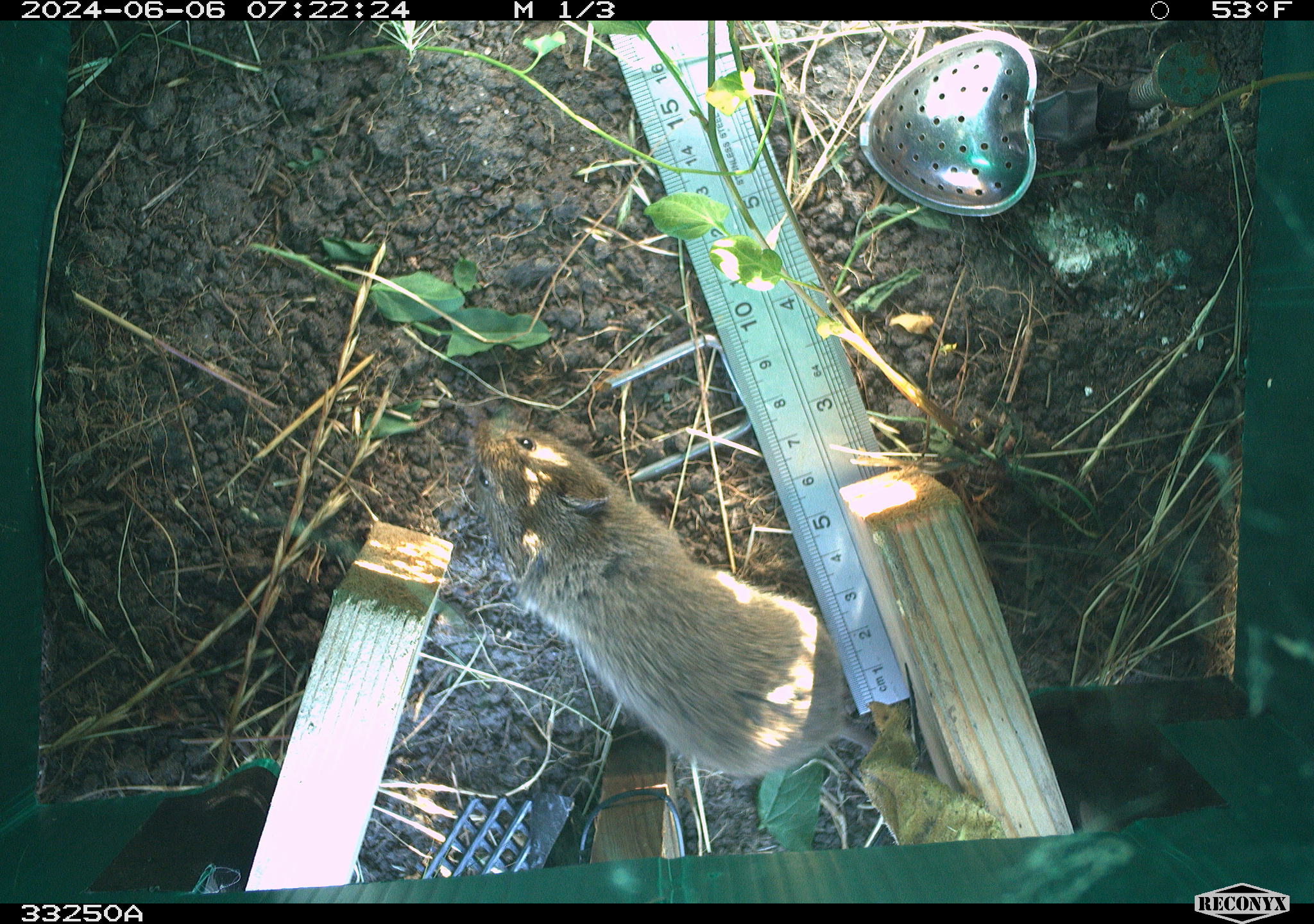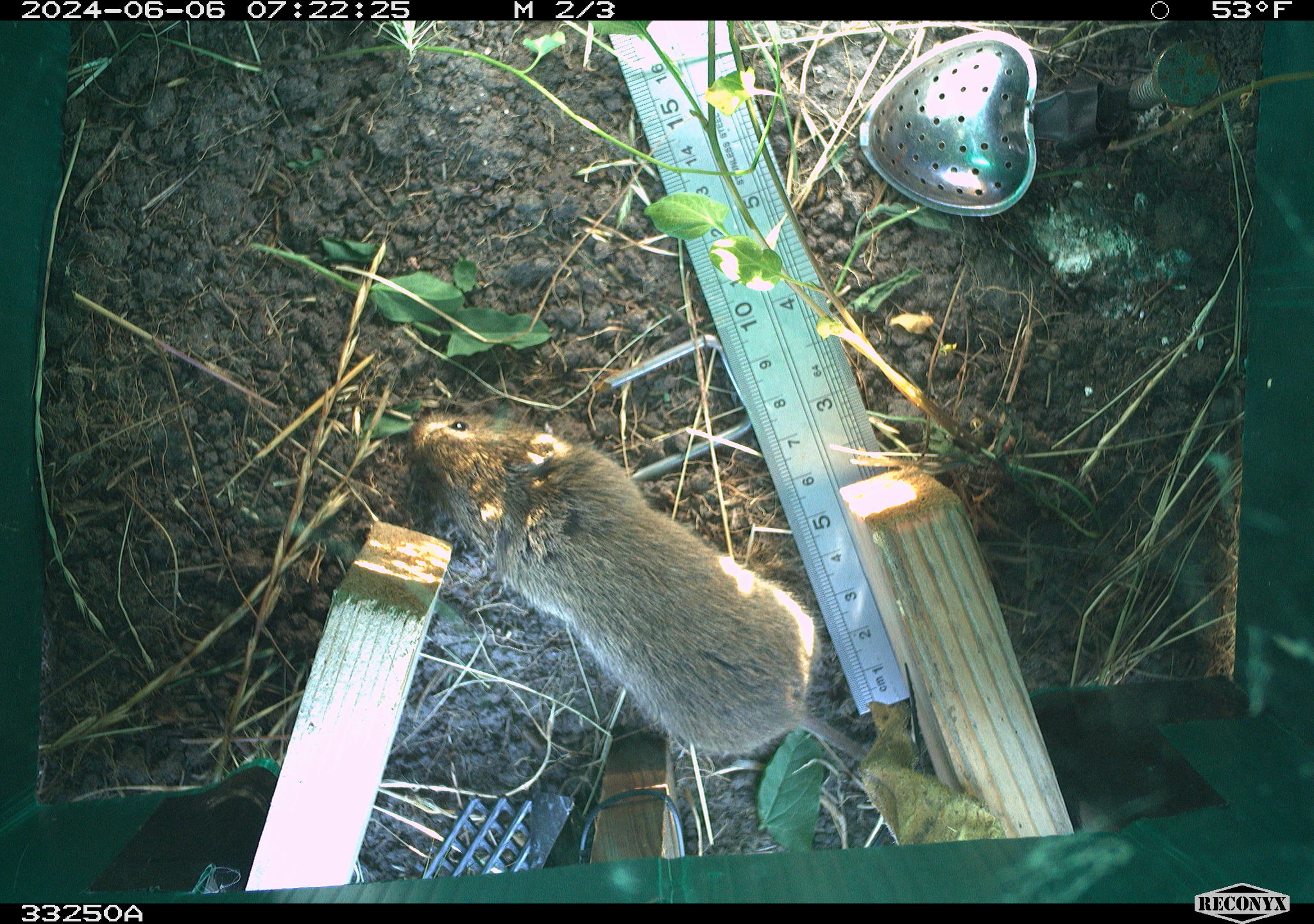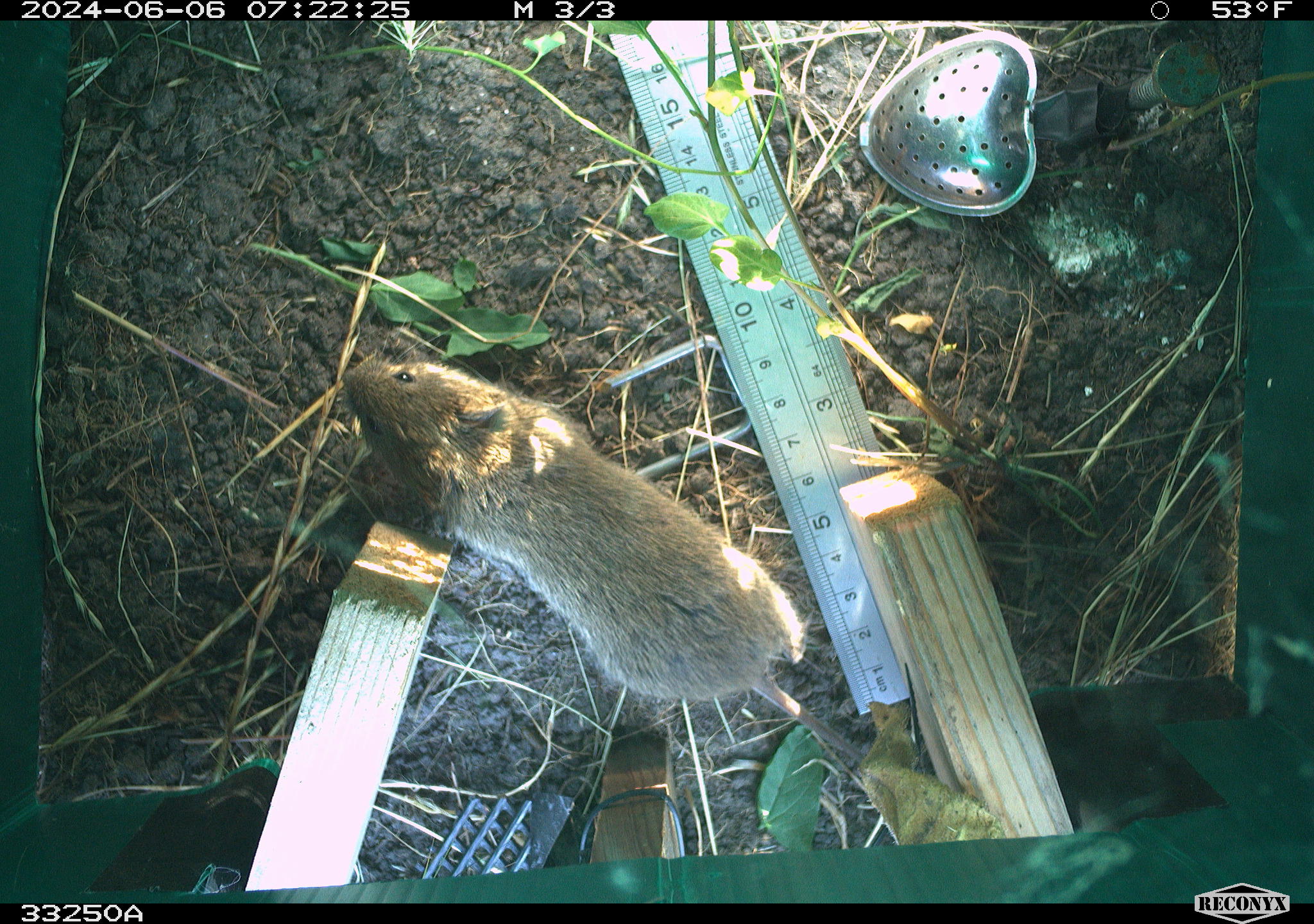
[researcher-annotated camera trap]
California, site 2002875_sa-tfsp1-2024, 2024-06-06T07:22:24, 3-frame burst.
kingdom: Animalia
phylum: Chordata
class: Mammalia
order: Rodentia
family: Cricetidae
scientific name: Arvicolinae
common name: voles, lemmings, and muskrats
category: arvicolinae subfamily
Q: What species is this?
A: Arvicolinae subfamily (voles, lemmings, and muskrats) (Arvicolinae).